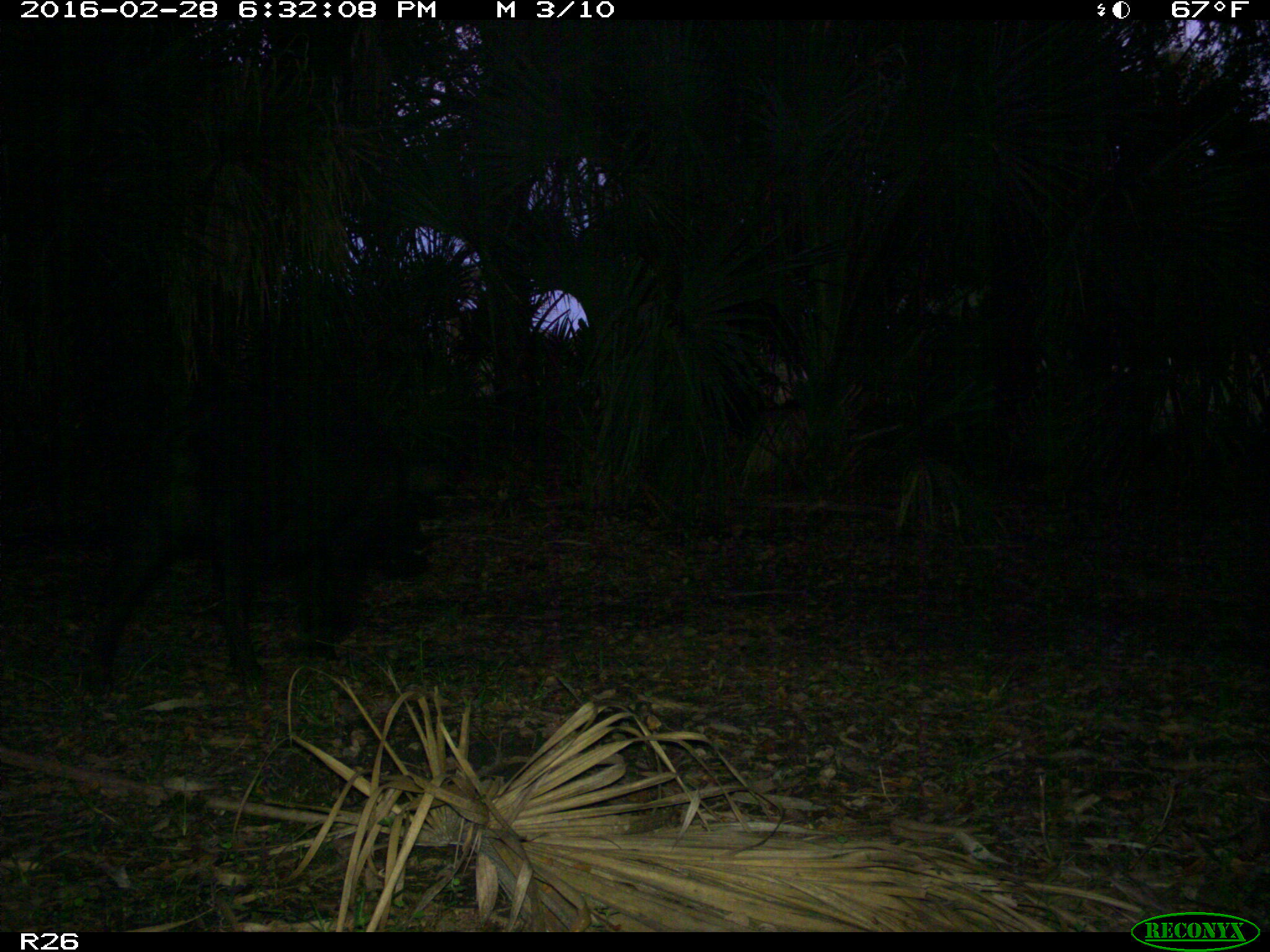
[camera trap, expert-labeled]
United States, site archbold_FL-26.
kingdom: Animalia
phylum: Chordata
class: Mammalia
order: Artiodactyla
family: Suidae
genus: Sus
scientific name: Sus scrofa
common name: wild boar